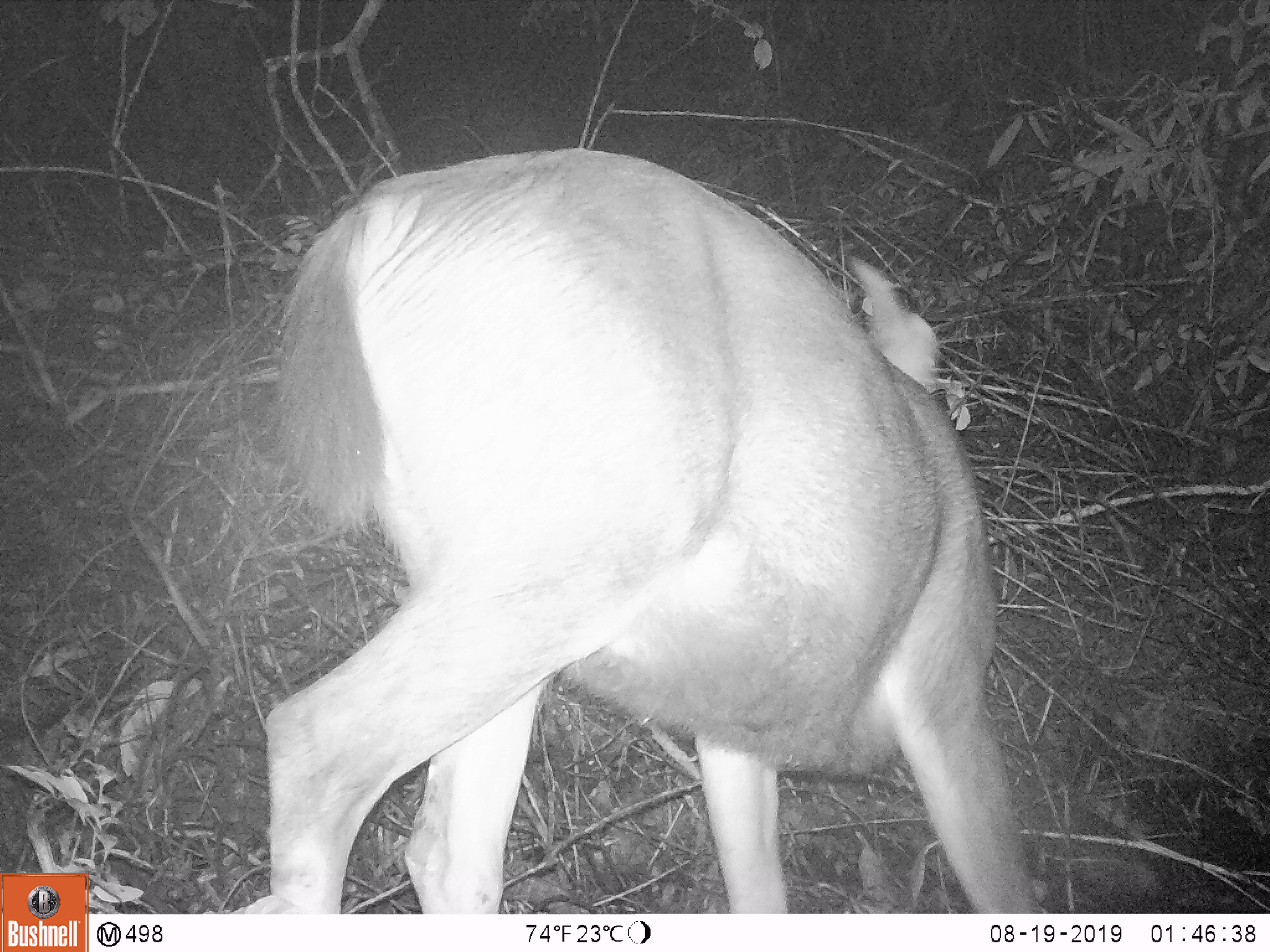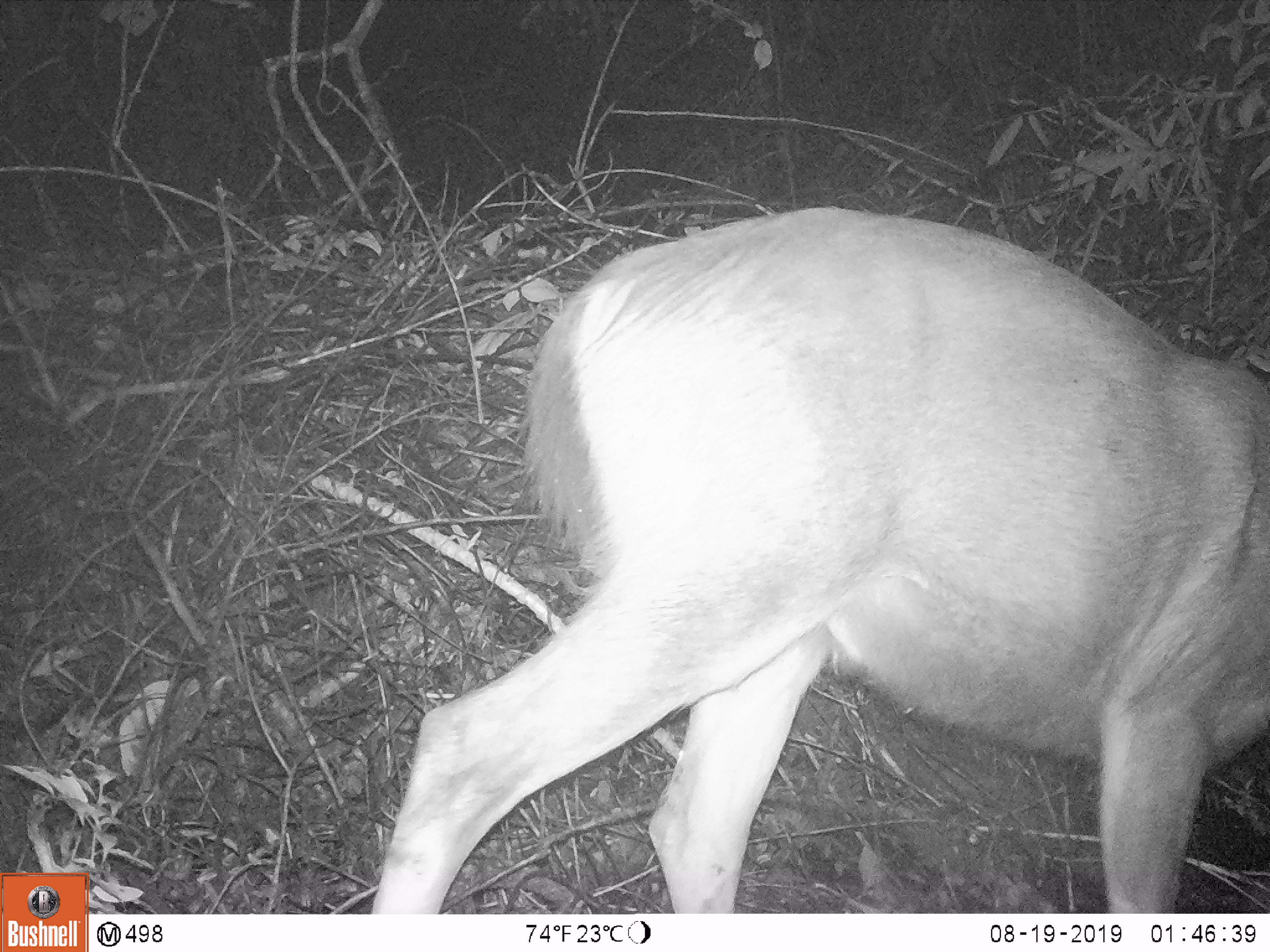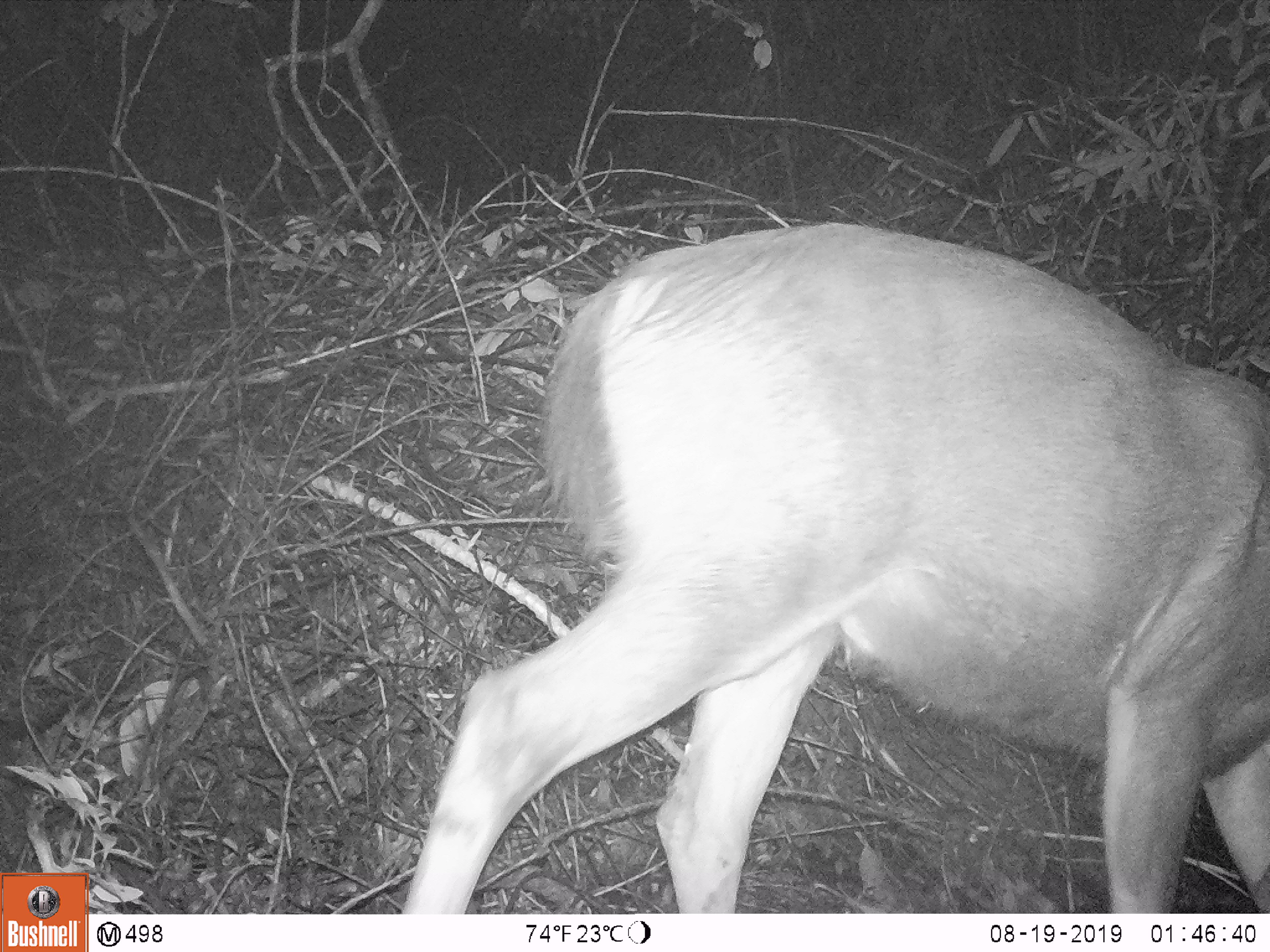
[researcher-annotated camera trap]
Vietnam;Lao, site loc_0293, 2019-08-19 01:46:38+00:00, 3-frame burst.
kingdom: Animalia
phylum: Chordata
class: Mammalia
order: Artiodactyla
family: Cervidae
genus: Rusa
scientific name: Rusa unicolor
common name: sambar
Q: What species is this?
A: Sambar (Rusa unicolor).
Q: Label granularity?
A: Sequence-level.